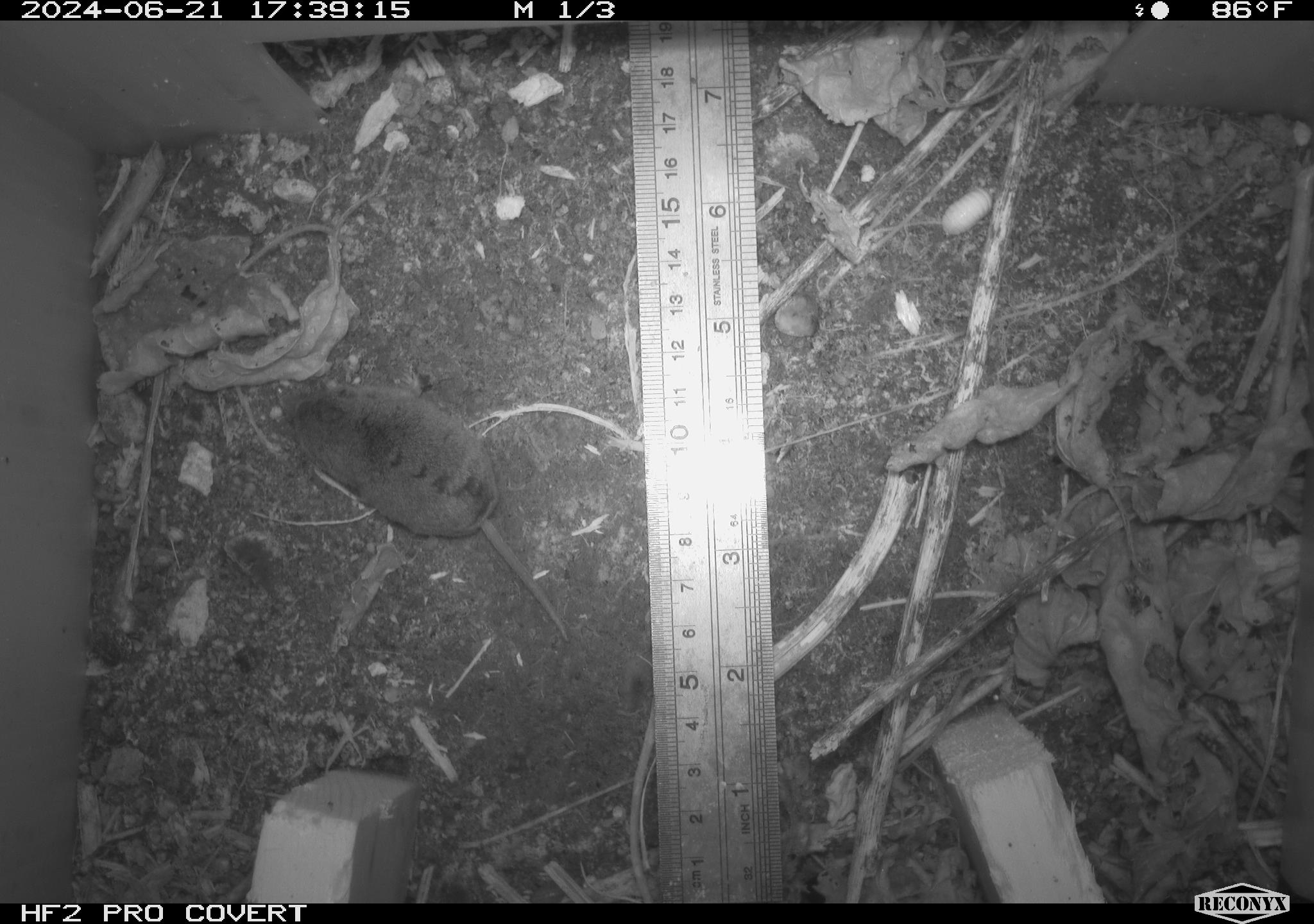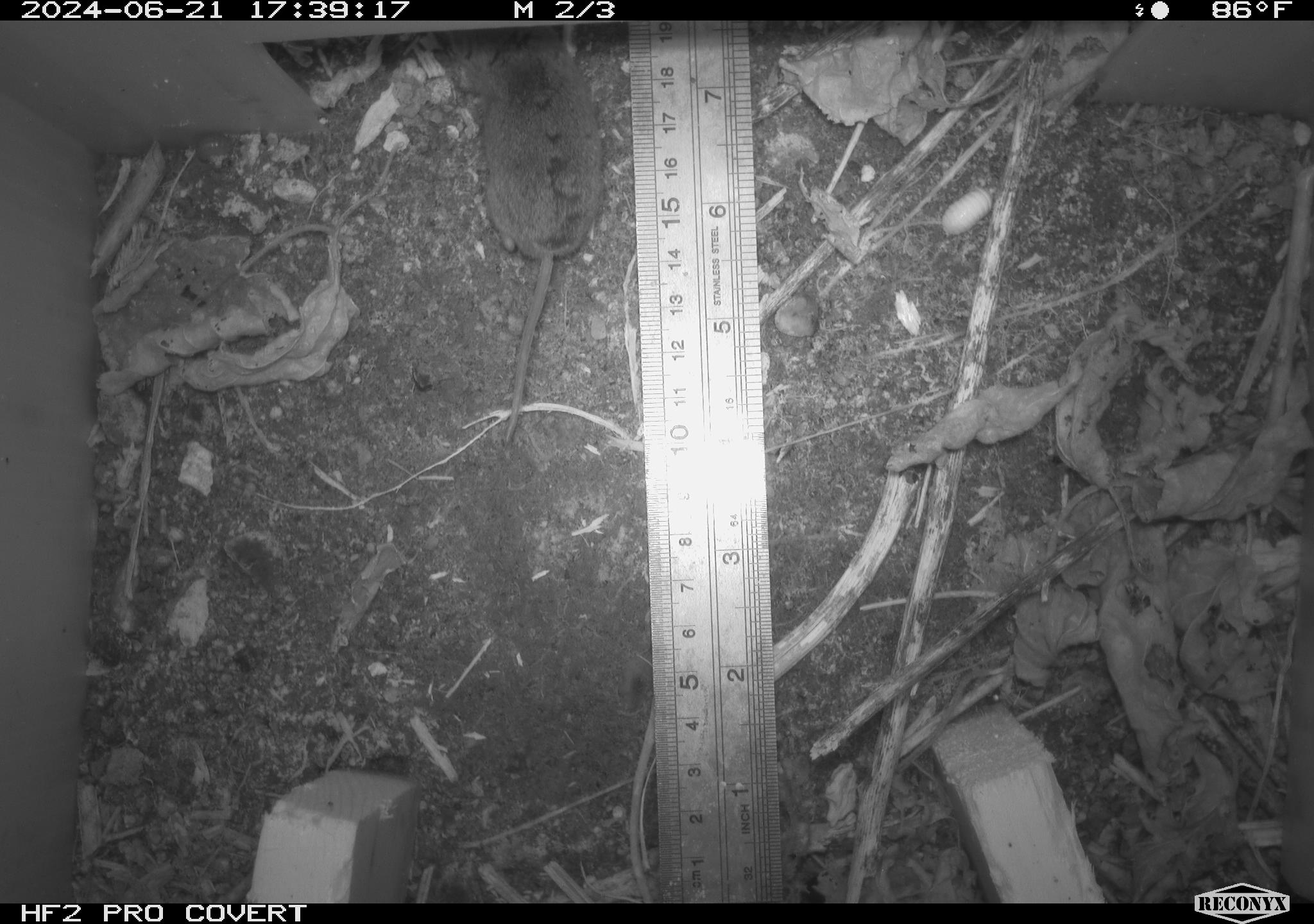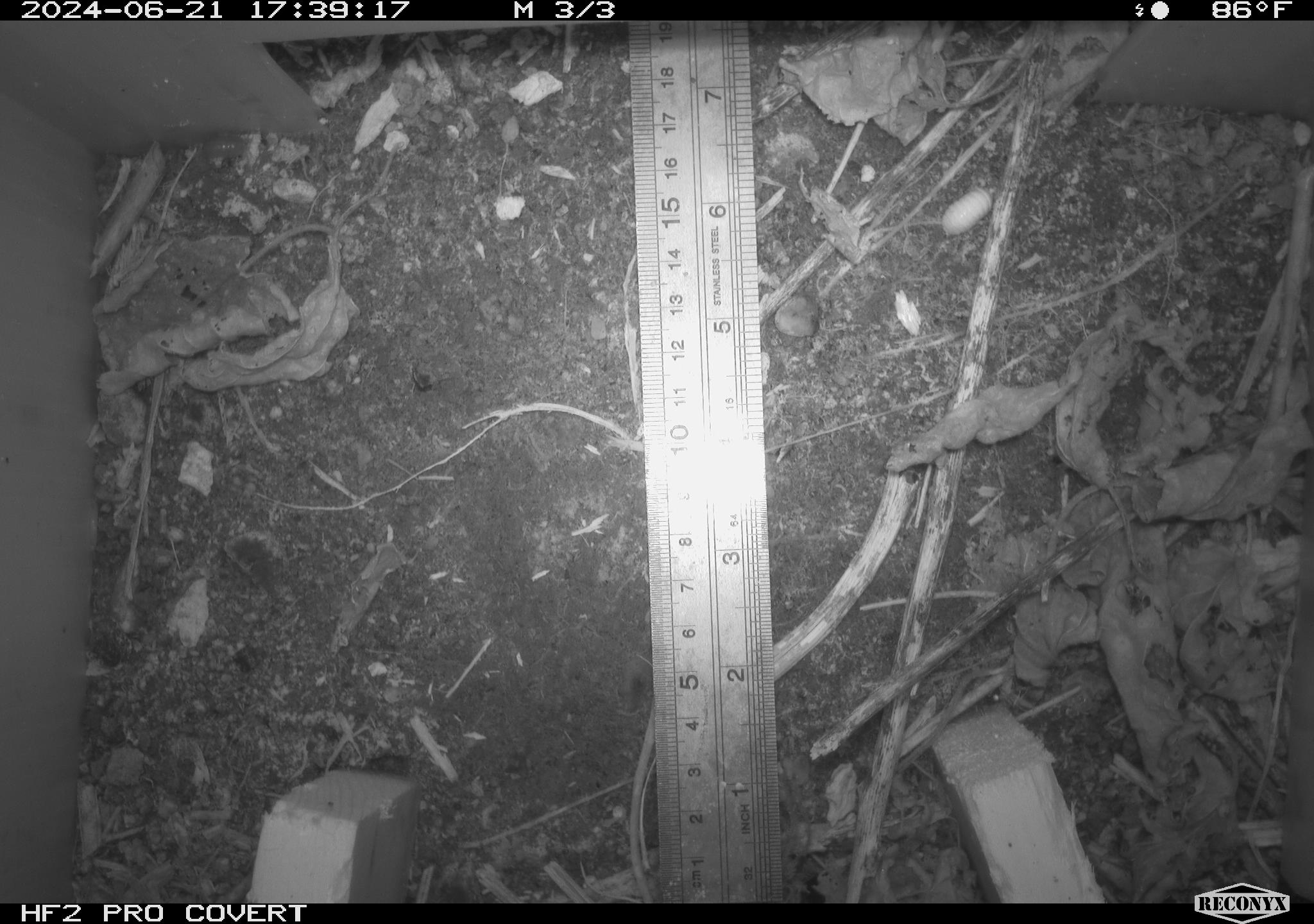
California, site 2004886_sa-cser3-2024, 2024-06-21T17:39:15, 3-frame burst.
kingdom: Animalia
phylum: Chordata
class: Mammalia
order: Eulipotyphla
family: Soricidae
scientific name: Soricidae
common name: shrews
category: soricidae family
Soricidae family (shrews) (Soricidae).